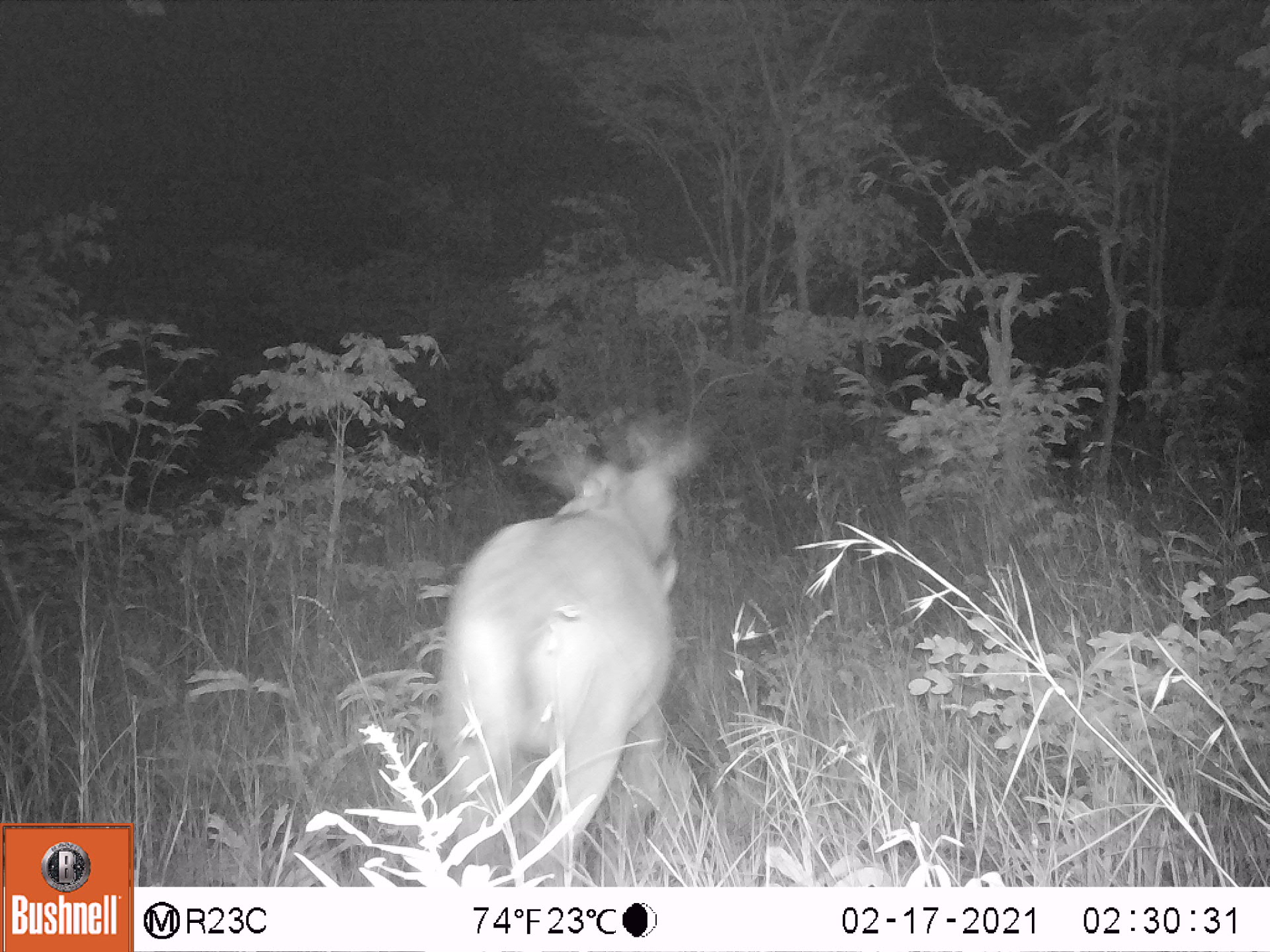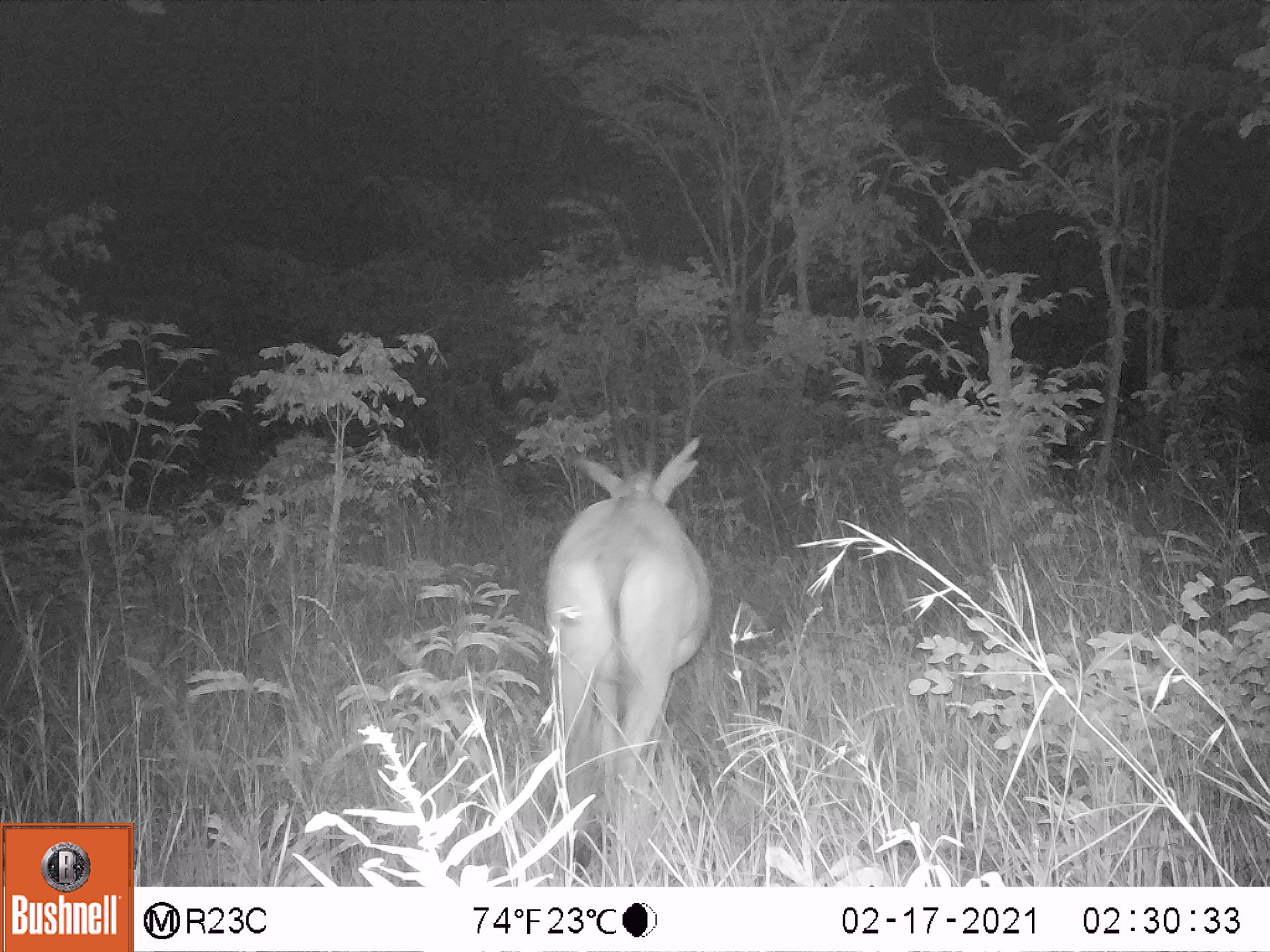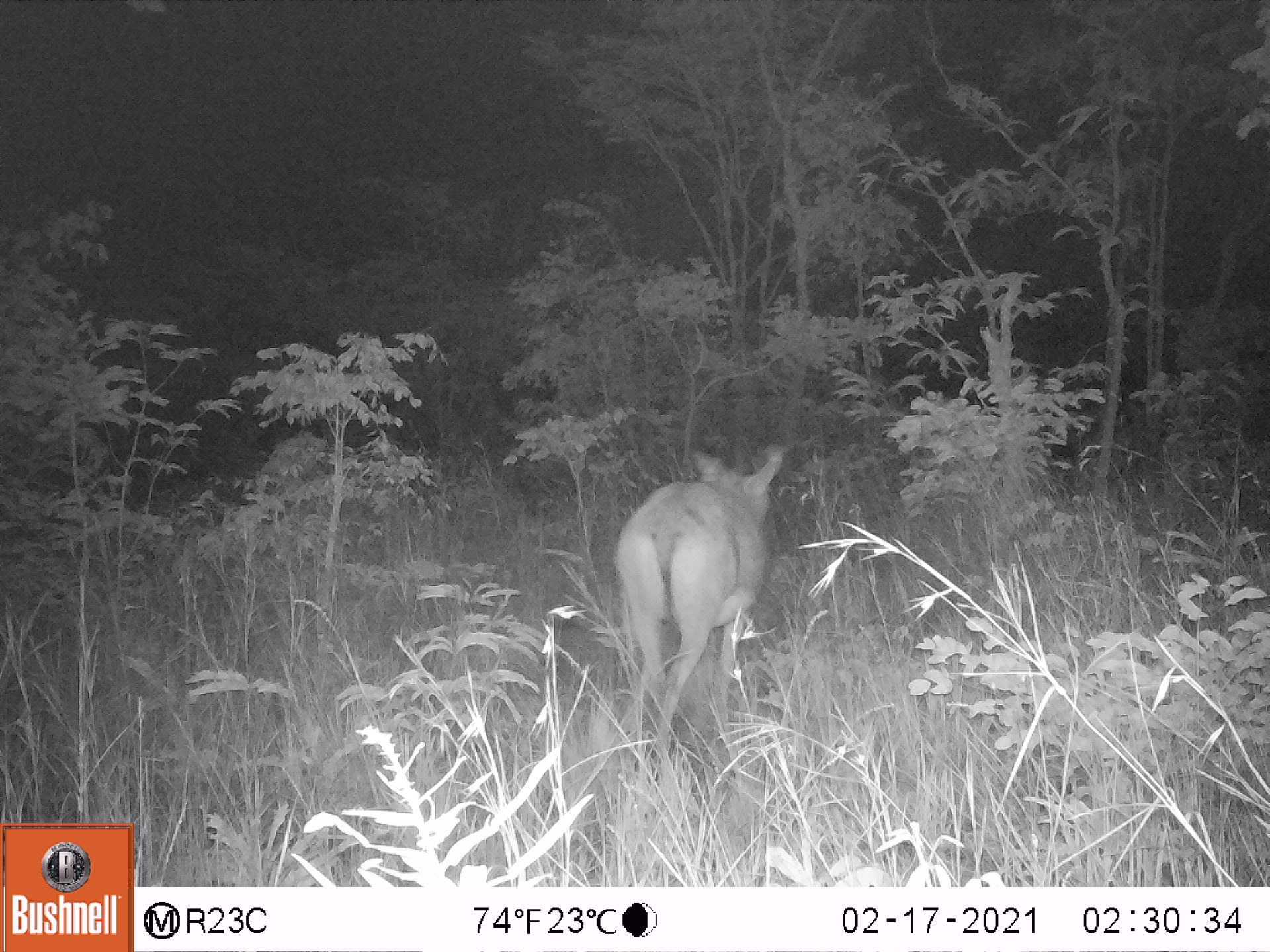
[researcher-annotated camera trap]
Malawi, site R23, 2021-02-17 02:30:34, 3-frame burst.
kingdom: Animalia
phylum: Chordata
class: Mammalia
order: Artiodactyla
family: Bovidae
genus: Hippotragus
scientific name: Hippotragus niger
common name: sable antelope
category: sable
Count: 1.